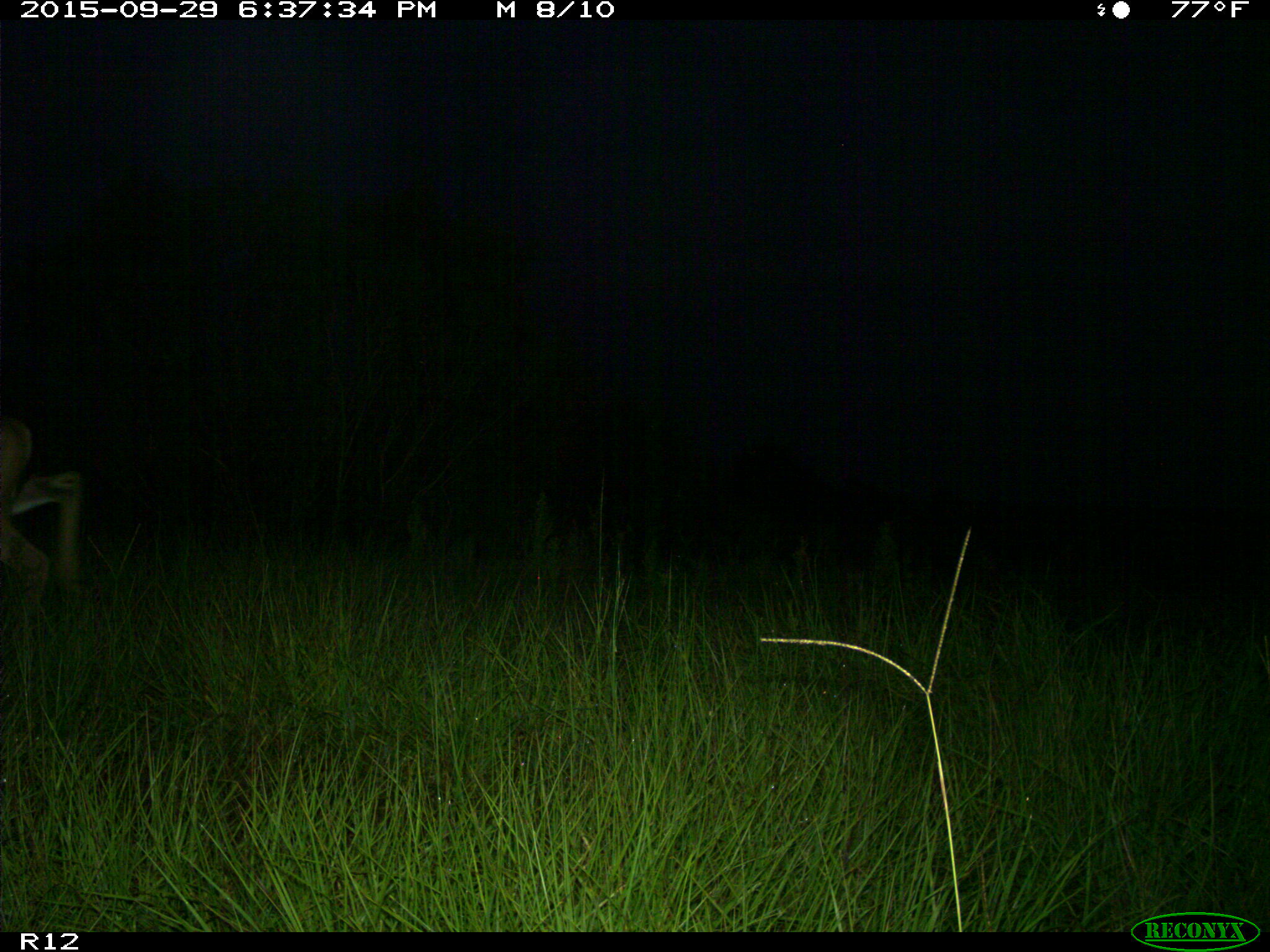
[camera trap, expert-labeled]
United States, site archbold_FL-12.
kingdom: Animalia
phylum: Chordata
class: Mammalia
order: Artiodactyla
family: Cervidae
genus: Odocoileus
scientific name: Odocoileus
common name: deer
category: unidentified deer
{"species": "unidentified deer (deer) (Odocoileus)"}